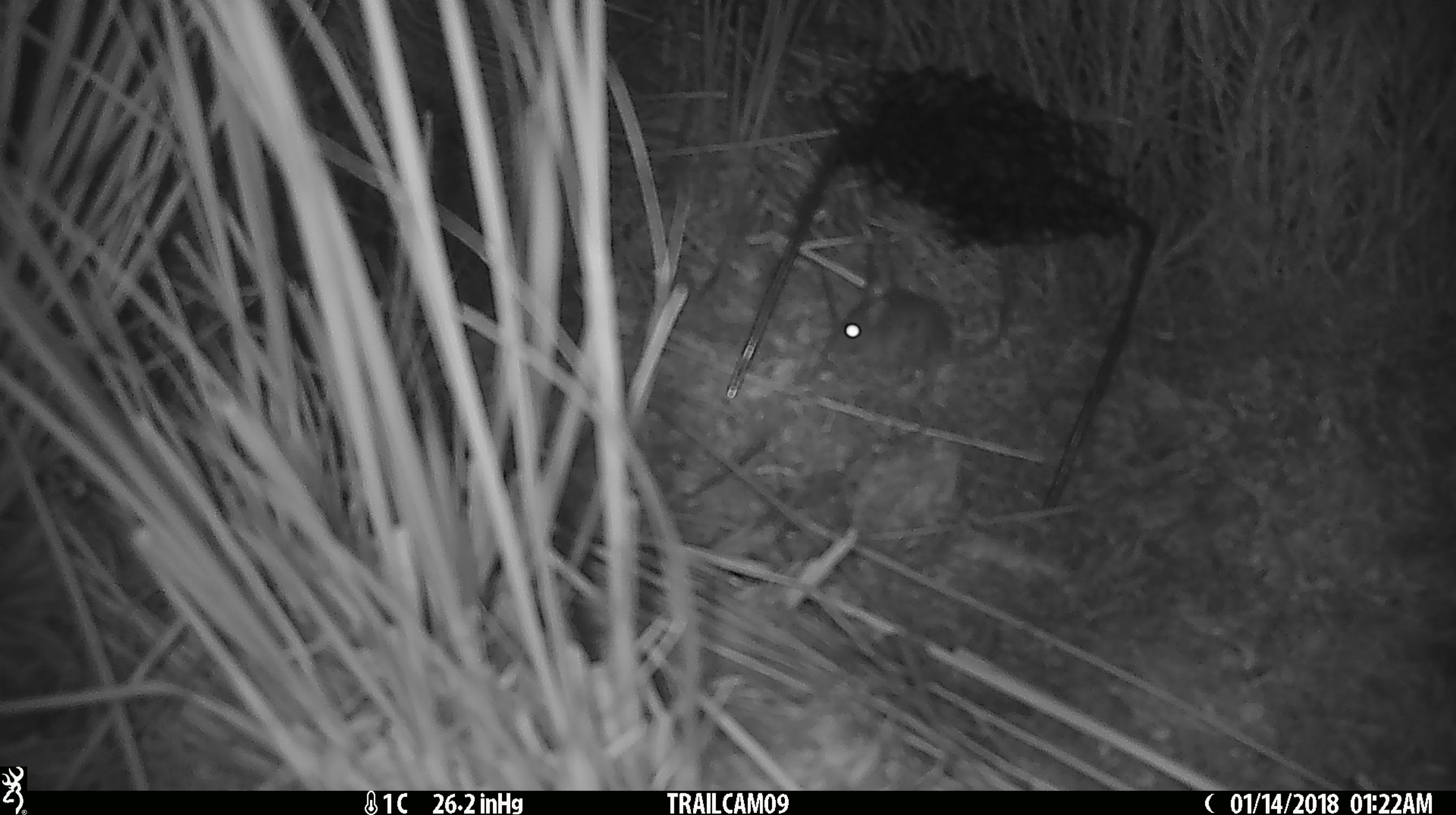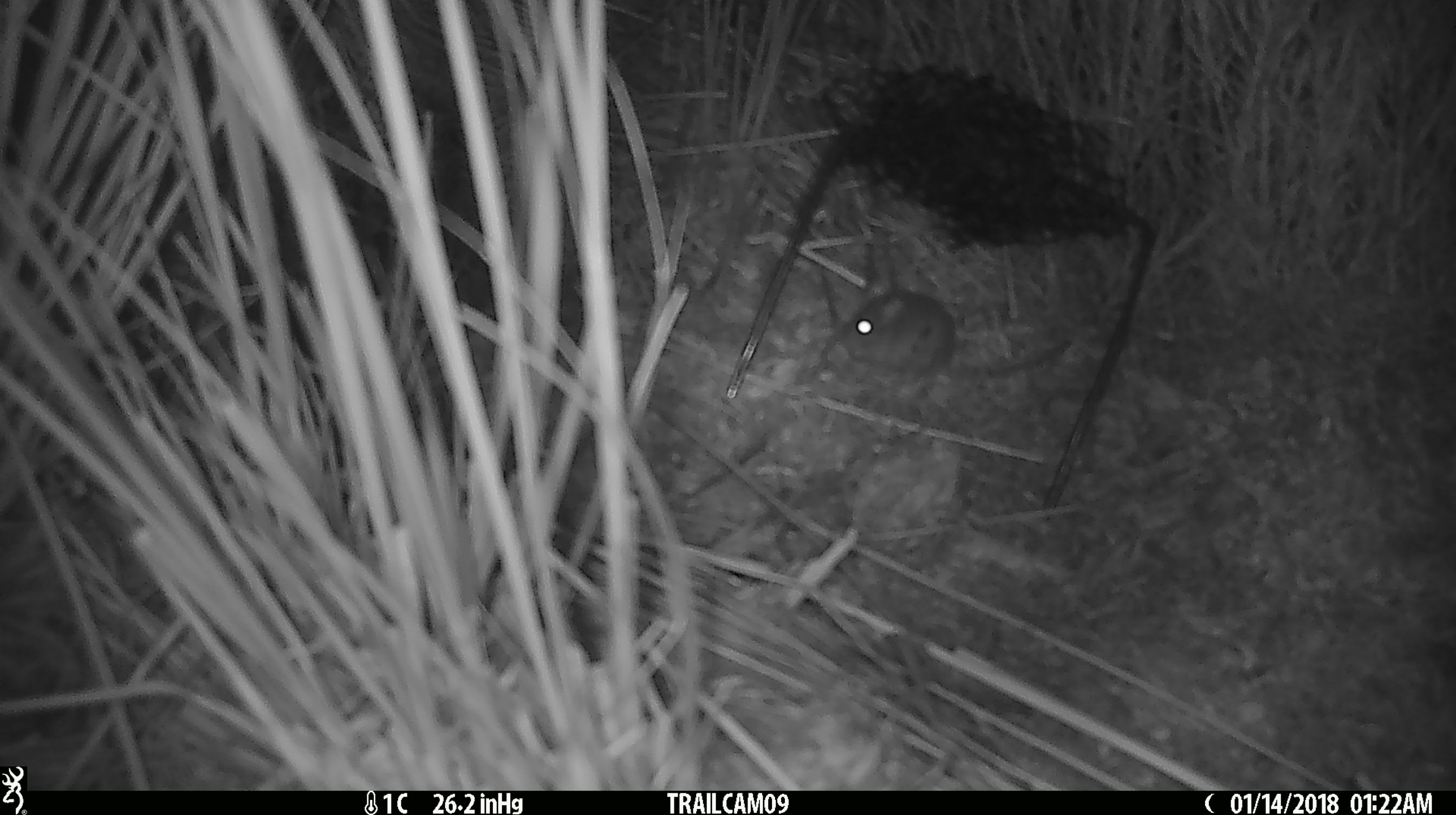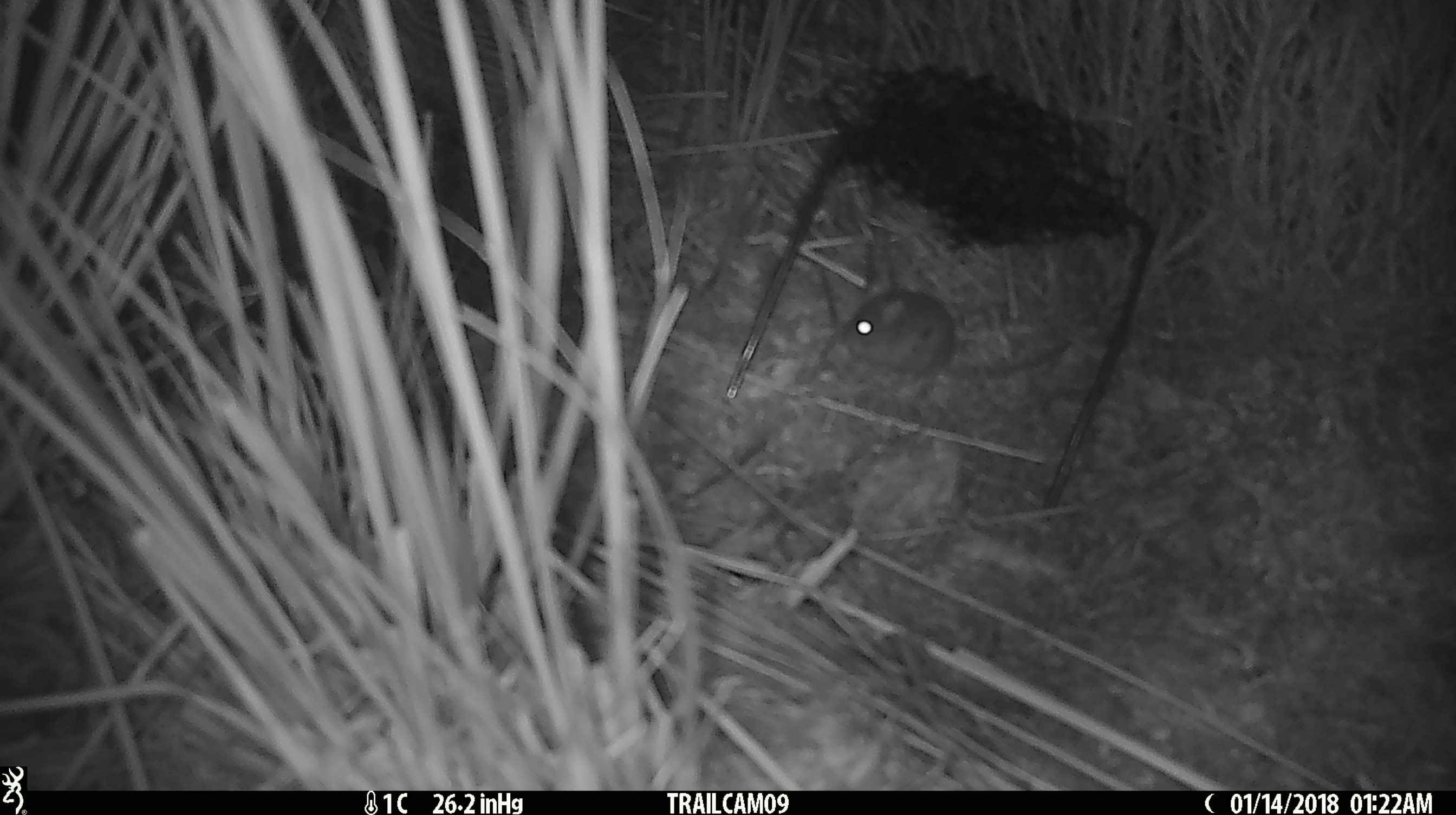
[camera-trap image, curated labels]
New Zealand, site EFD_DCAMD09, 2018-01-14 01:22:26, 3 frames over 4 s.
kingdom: Animalia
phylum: Chordata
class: Mammalia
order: Rodentia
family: Muridae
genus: Mus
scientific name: Mus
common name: mouse